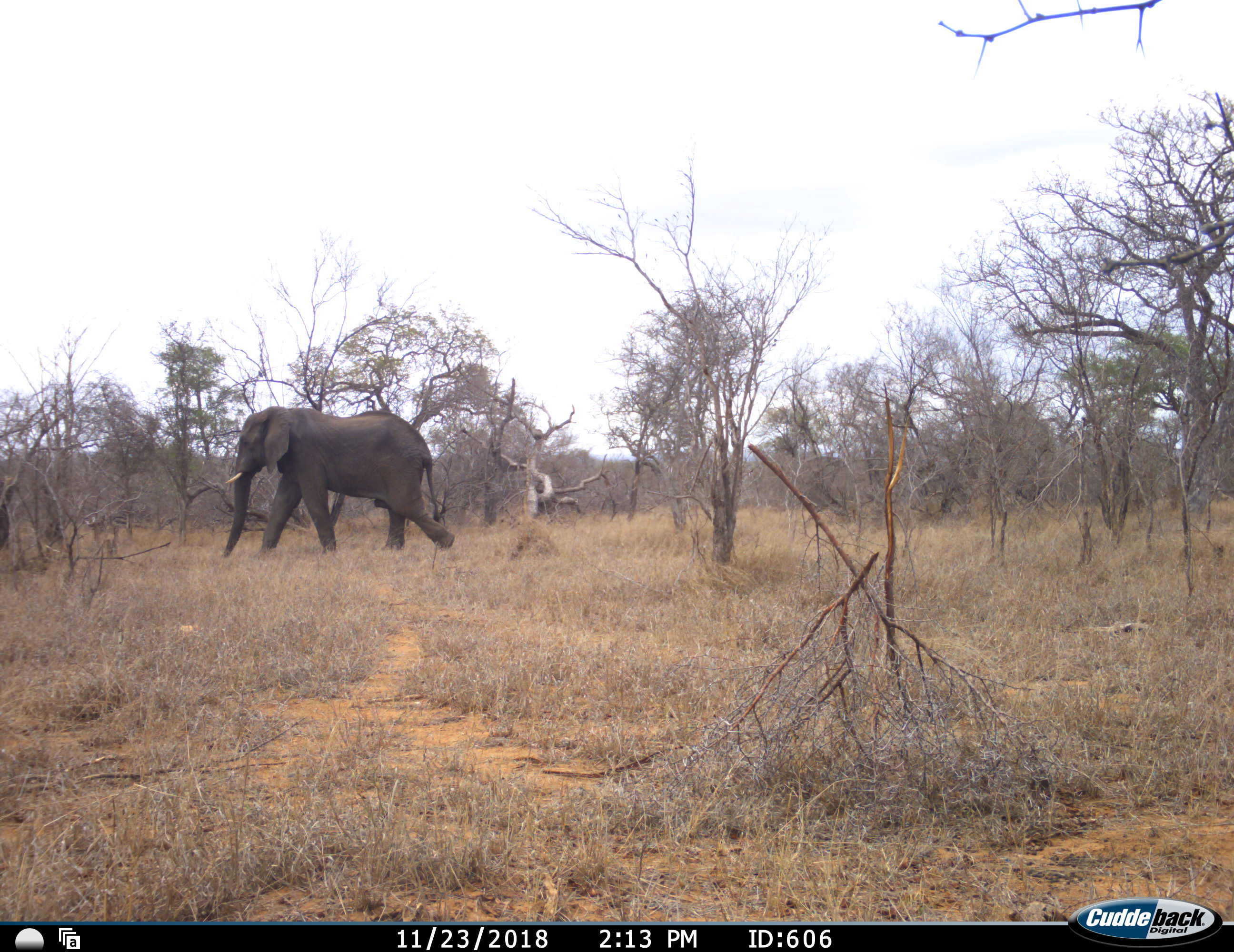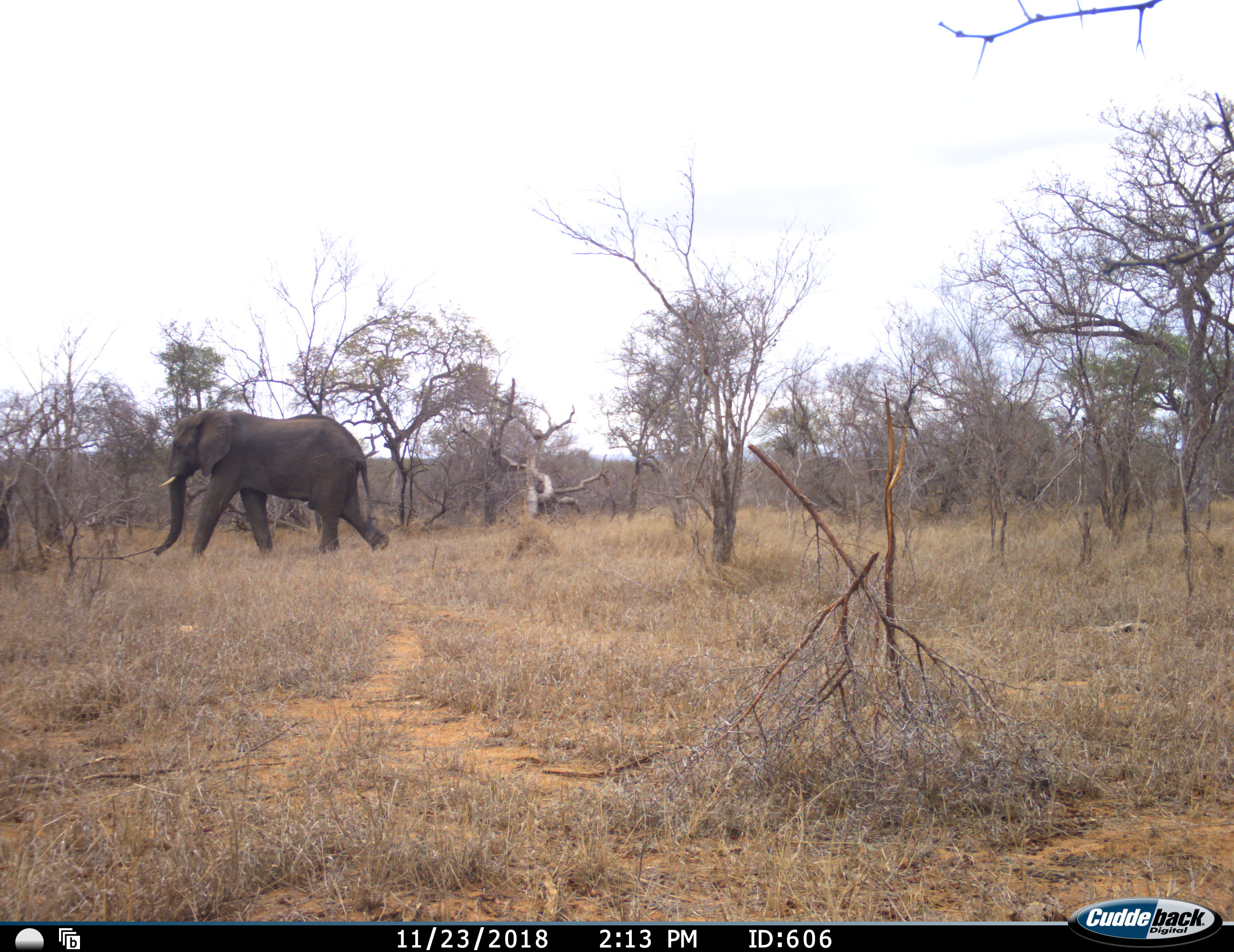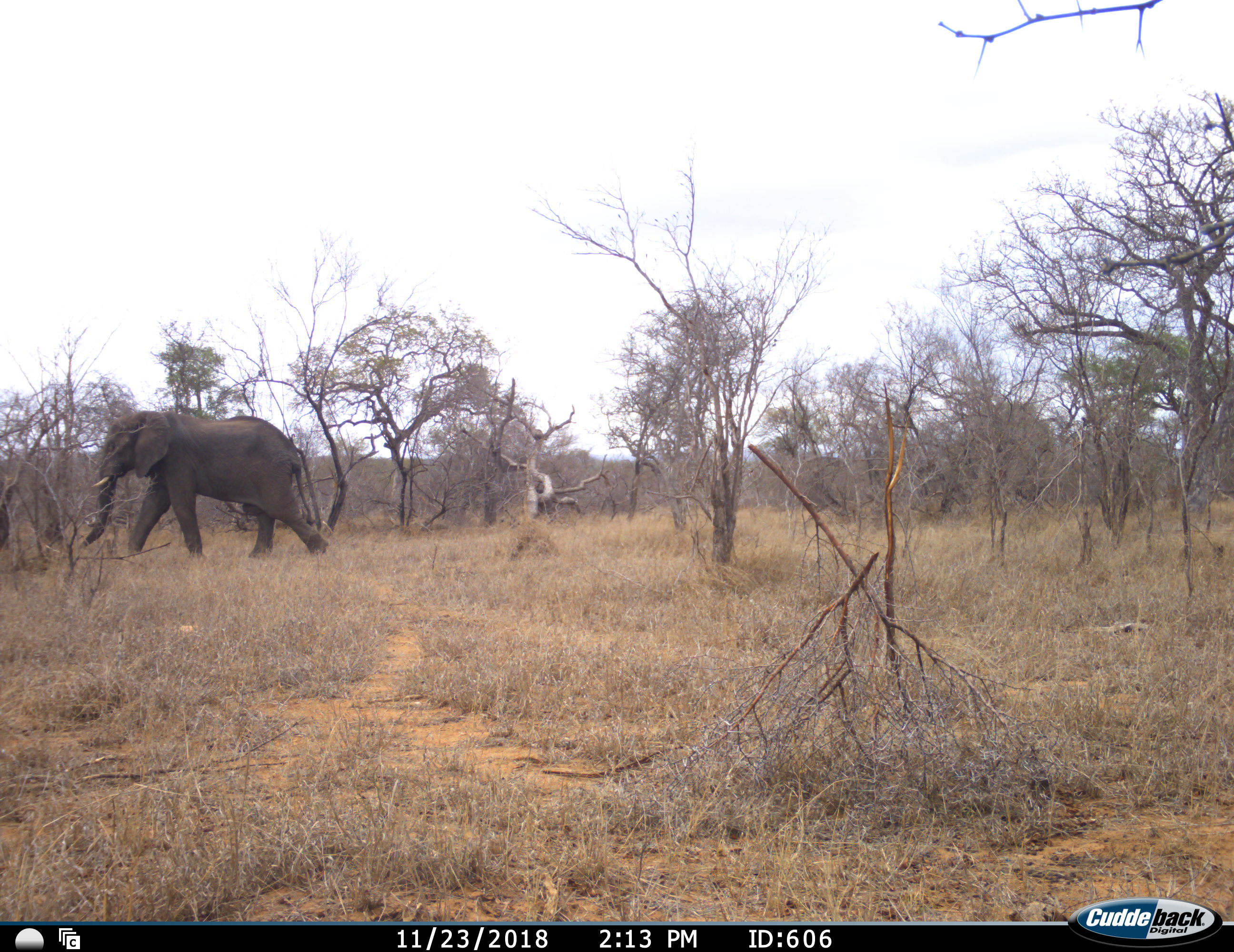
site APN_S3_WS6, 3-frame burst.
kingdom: Animalia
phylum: Chordata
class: Mammalia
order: Proboscidea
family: Elephantidae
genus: Loxodonta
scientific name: Loxodonta africana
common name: african bush elephant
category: elephant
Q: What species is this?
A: Elephant (african bush elephant) (Loxodonta africana).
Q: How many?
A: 1.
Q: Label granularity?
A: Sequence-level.